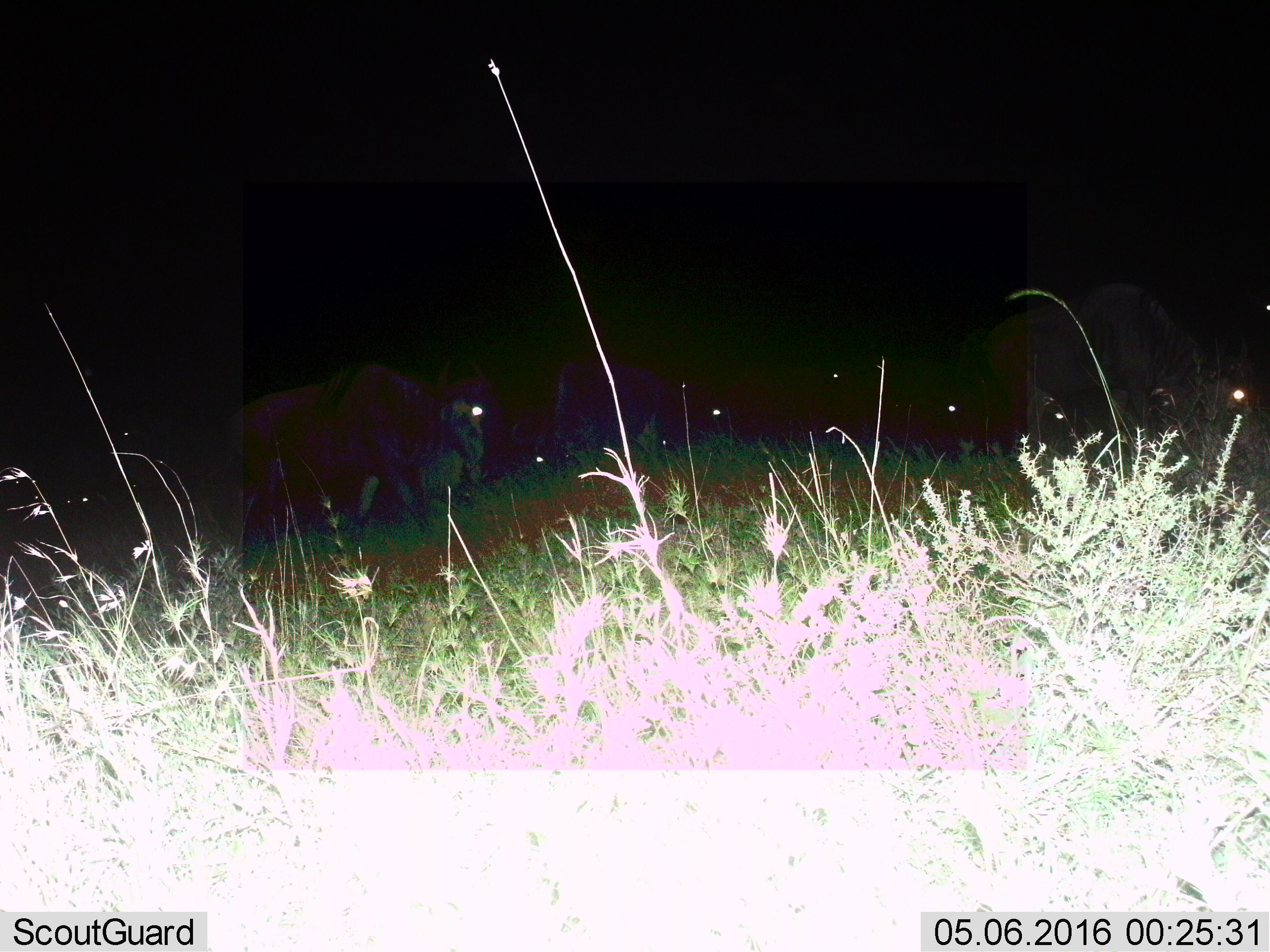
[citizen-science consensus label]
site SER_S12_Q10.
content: unidentified animal